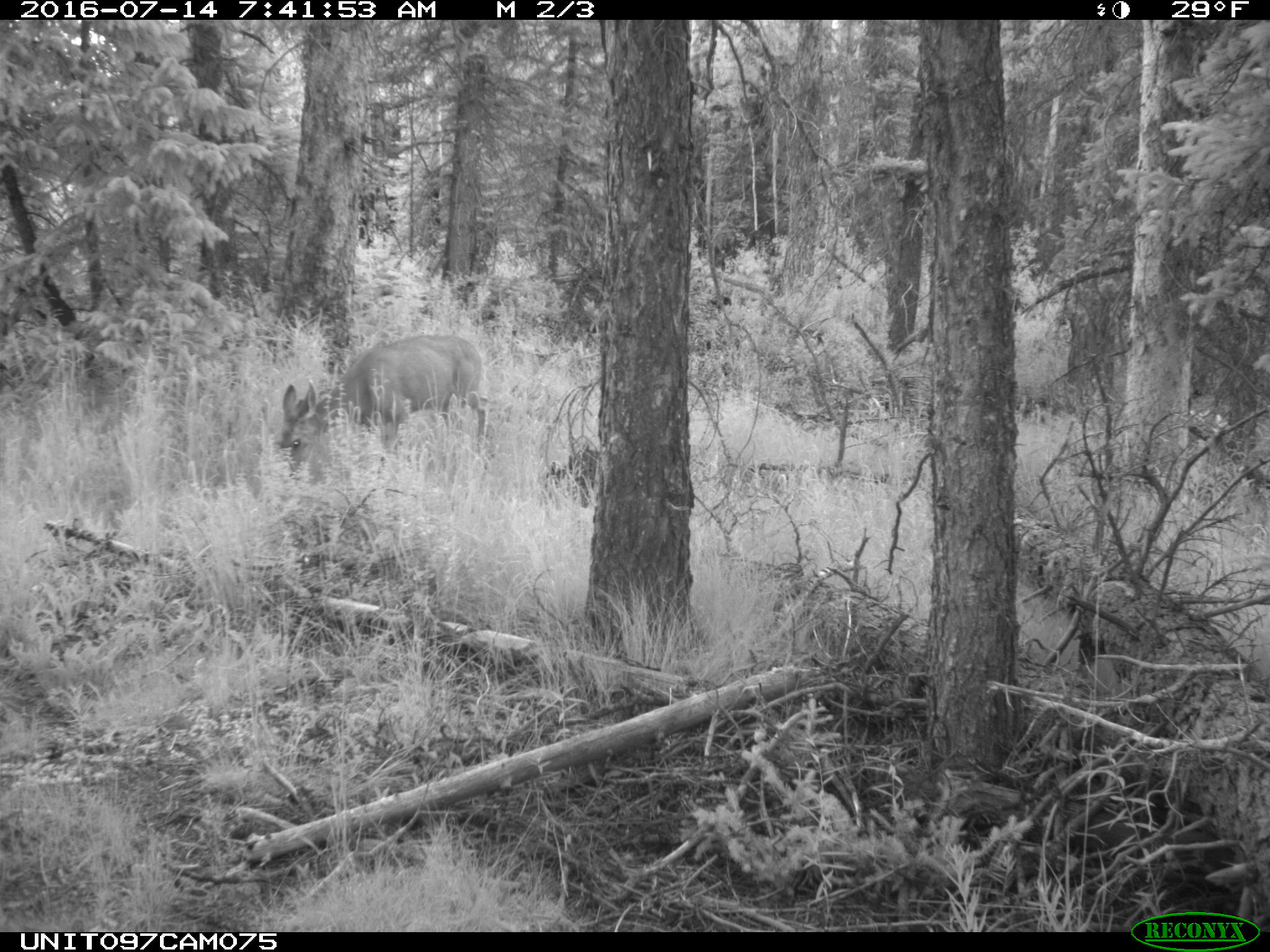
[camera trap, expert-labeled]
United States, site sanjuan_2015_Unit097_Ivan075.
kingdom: Animalia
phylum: Chordata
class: Mammalia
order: Artiodactyla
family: Cervidae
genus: Odocoileus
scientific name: Odocoileus hemionus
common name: mule deer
Odocoileus hemionus (mule deer).